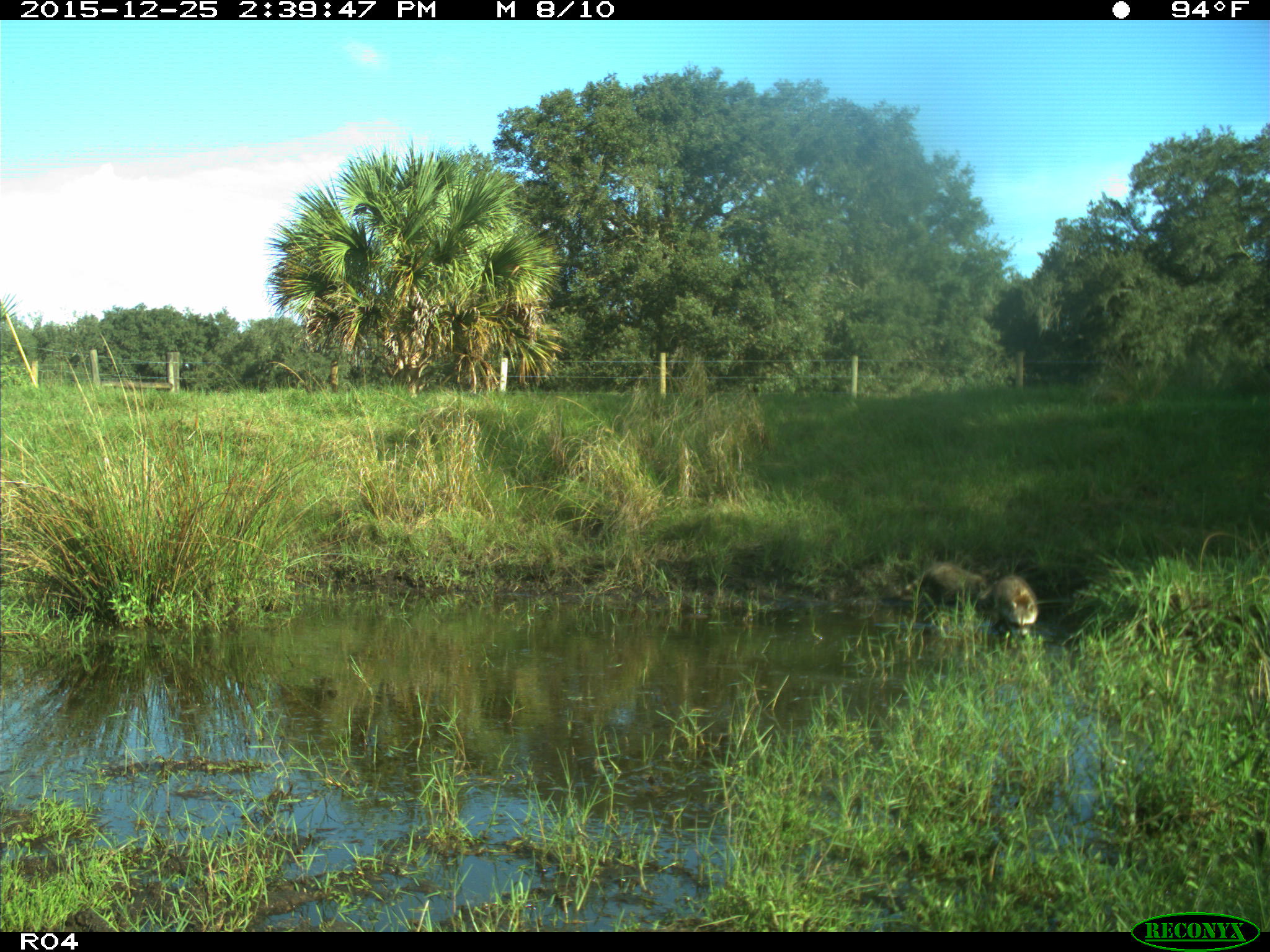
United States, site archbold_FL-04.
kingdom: Animalia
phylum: Chordata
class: Mammalia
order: Carnivora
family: Procyonidae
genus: Procyon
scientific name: Procyon lotor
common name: common raccoon